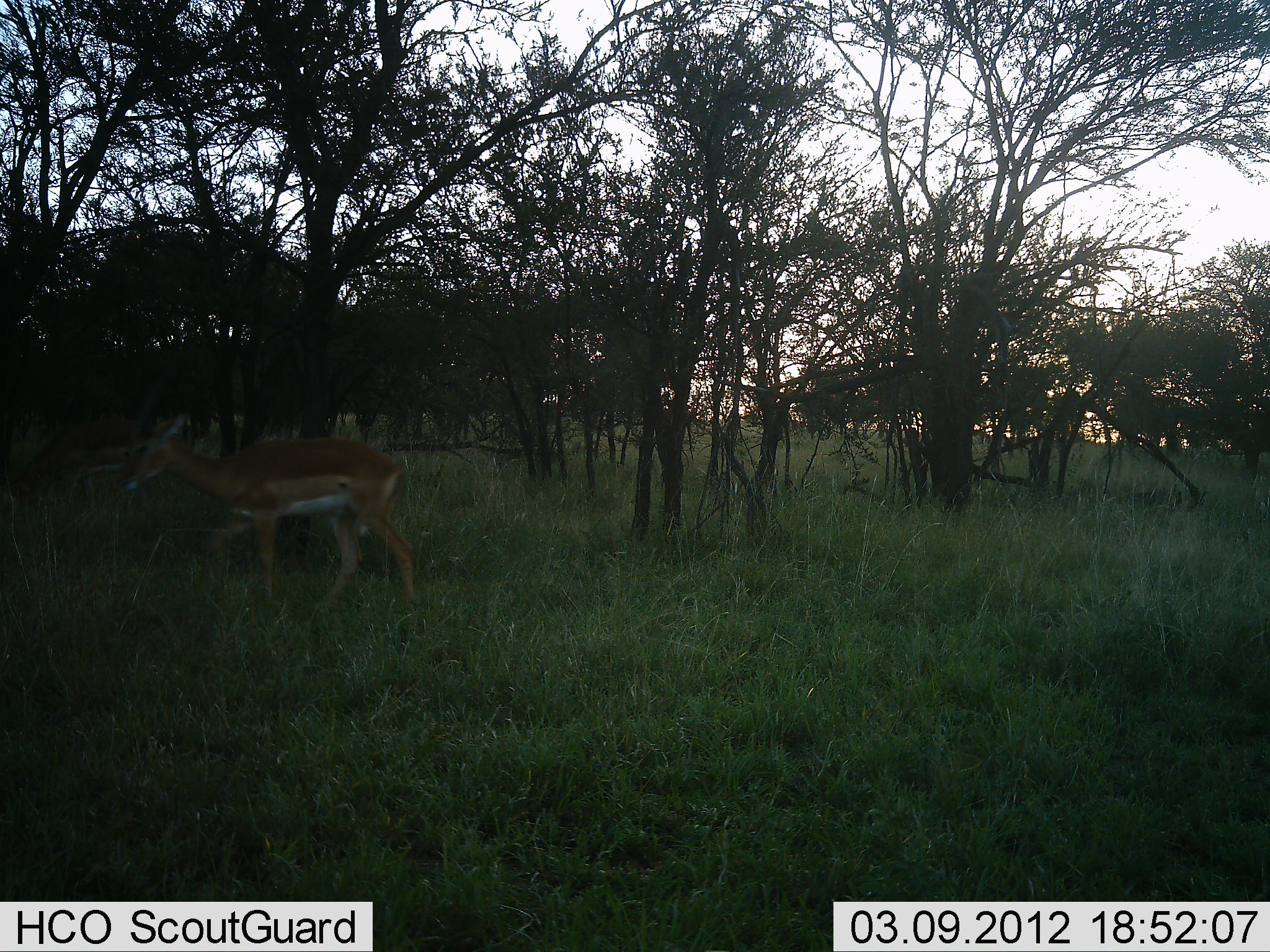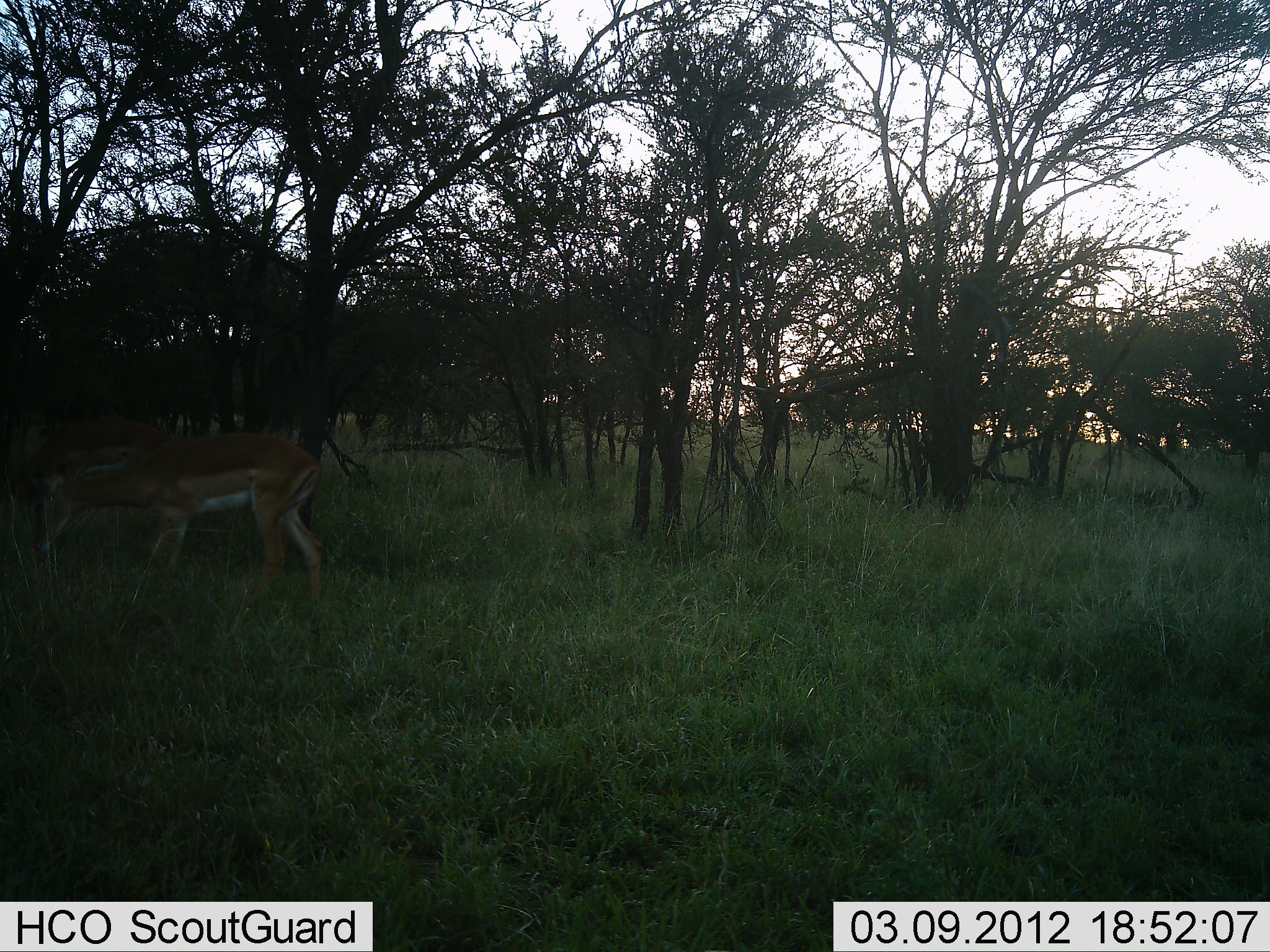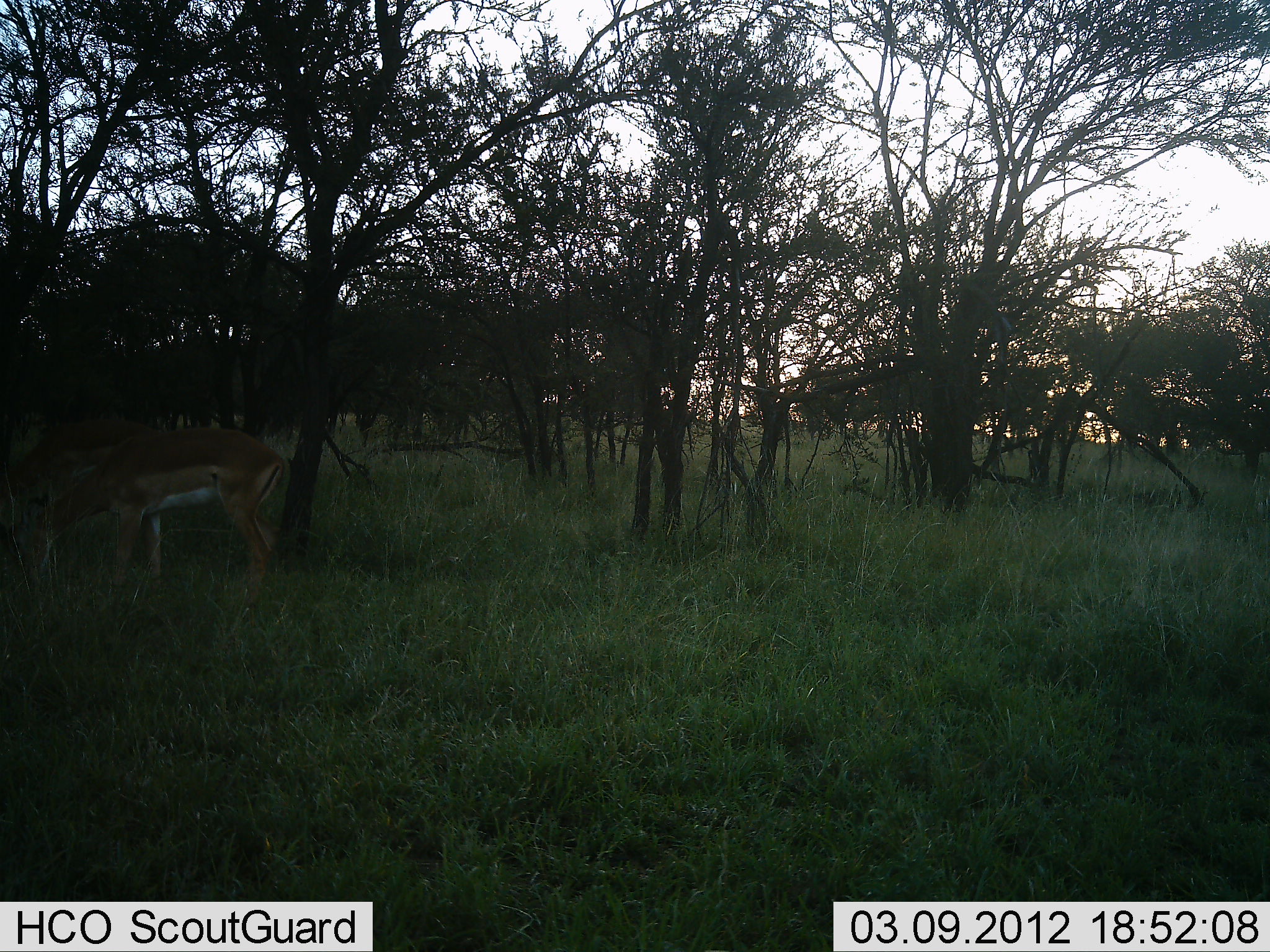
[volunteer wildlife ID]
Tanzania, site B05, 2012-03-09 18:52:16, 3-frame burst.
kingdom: Animalia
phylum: Chordata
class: Mammalia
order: Artiodactyla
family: Bovidae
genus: Aepyceros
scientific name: Aepyceros melampus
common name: impala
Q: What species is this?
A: Impala (Aepyceros melampus).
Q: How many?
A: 1.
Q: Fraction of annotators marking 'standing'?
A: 0%.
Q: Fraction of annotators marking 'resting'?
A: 0%.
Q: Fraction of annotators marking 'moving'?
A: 79%.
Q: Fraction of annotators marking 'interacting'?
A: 0%.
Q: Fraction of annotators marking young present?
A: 0%.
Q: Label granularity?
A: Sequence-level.